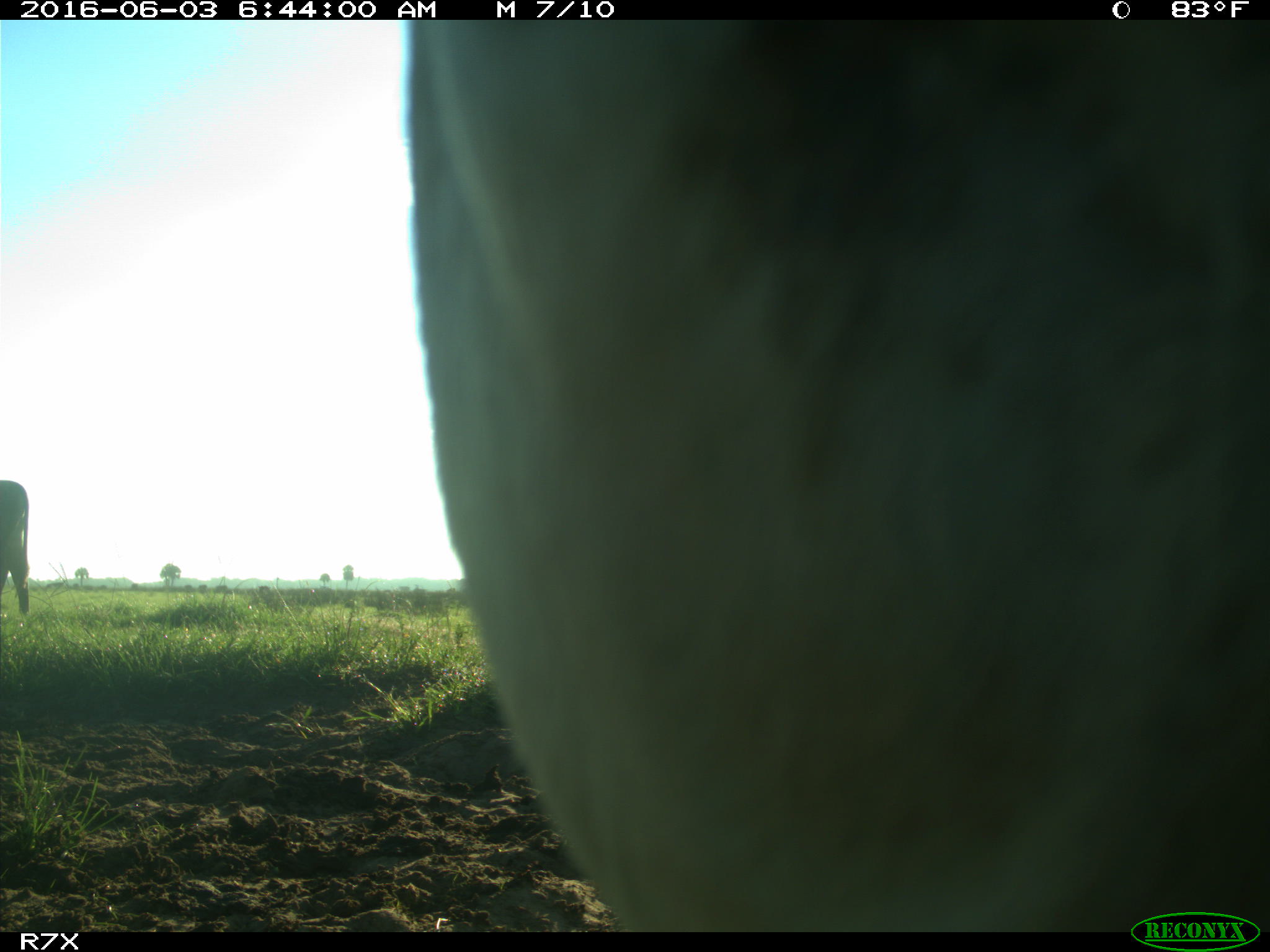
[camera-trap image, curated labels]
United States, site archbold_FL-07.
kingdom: Animalia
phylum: Chordata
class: Mammalia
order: Artiodactyla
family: Bovidae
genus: Bos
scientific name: Bos taurus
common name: domestic cow